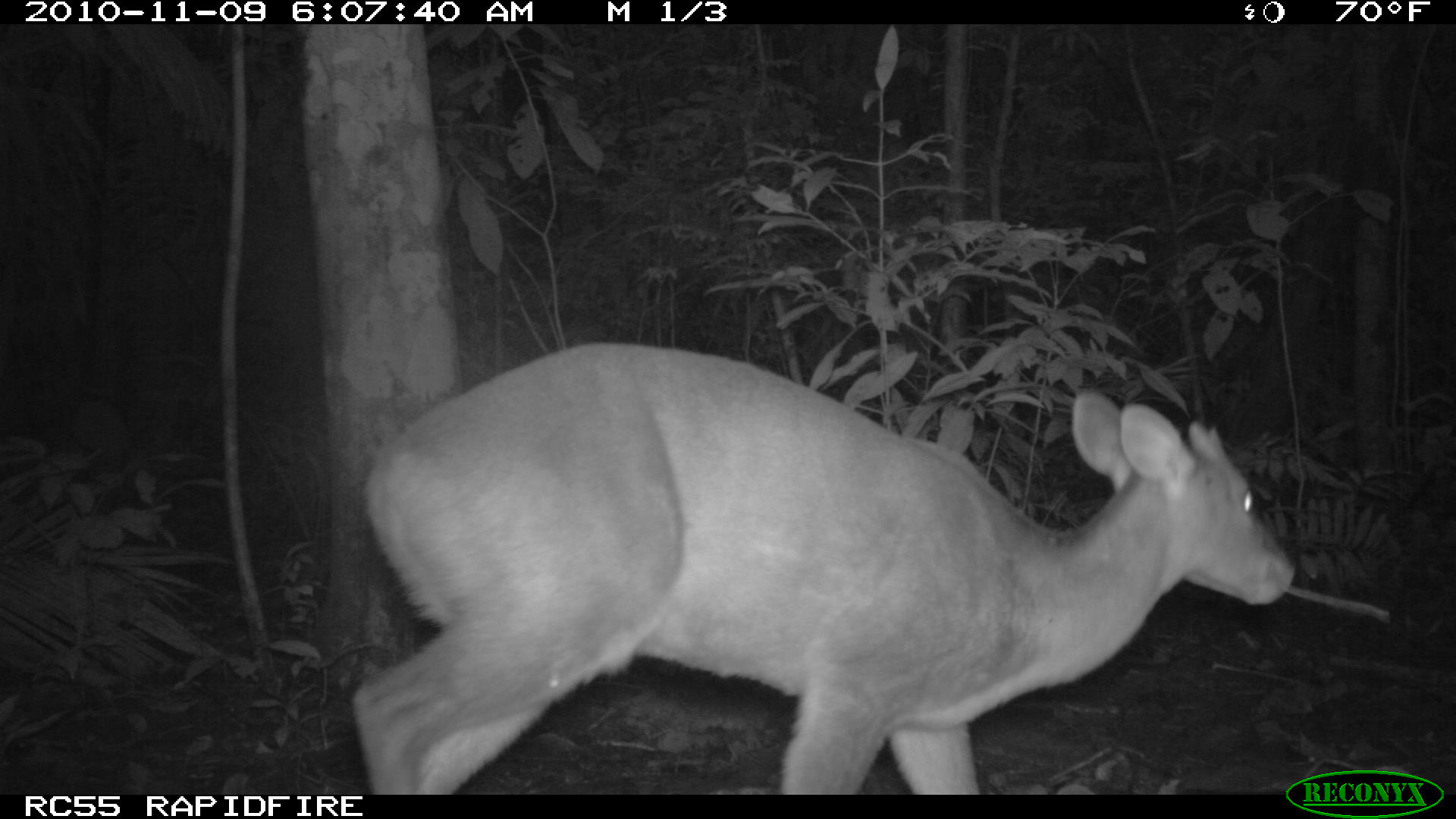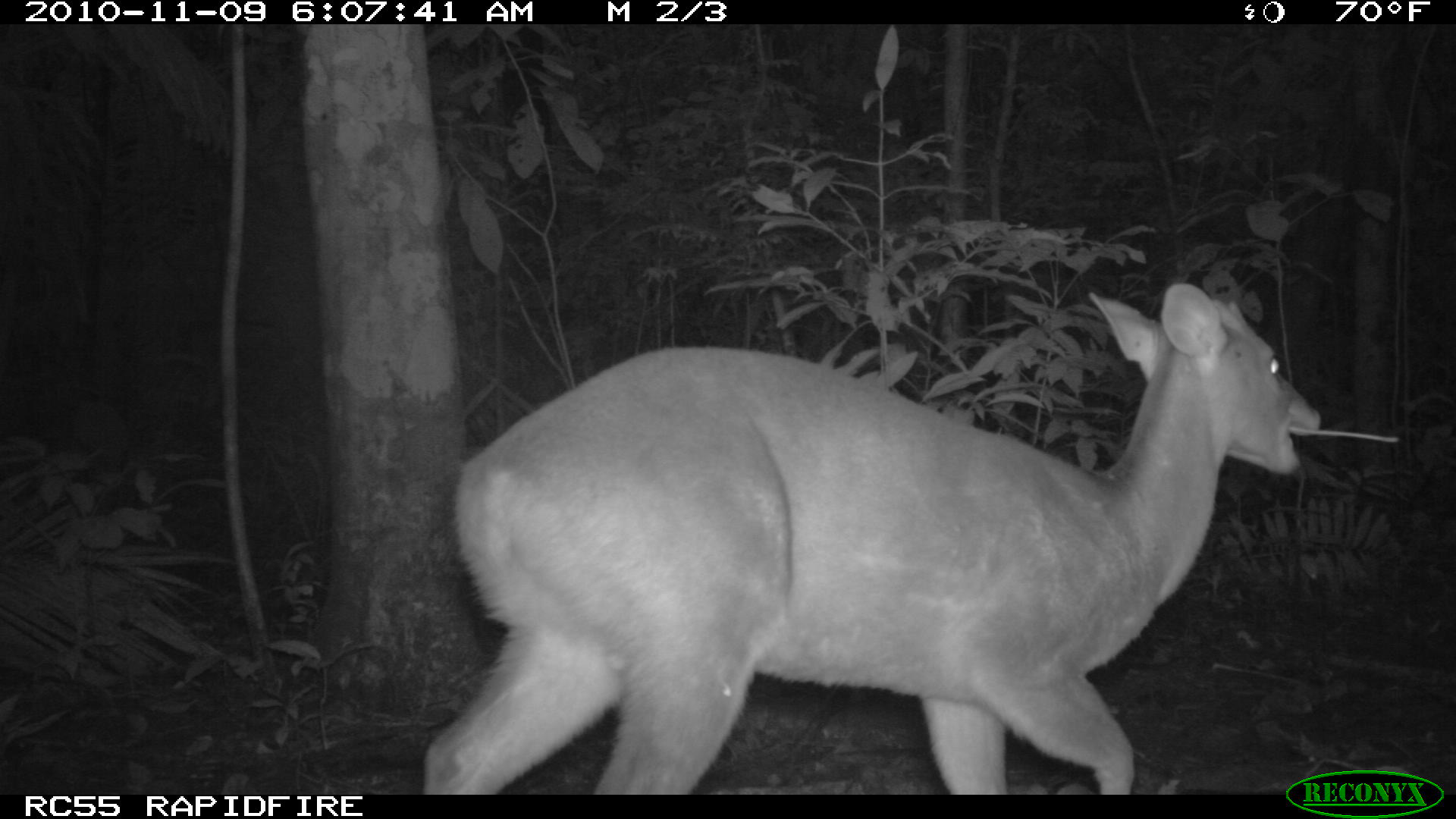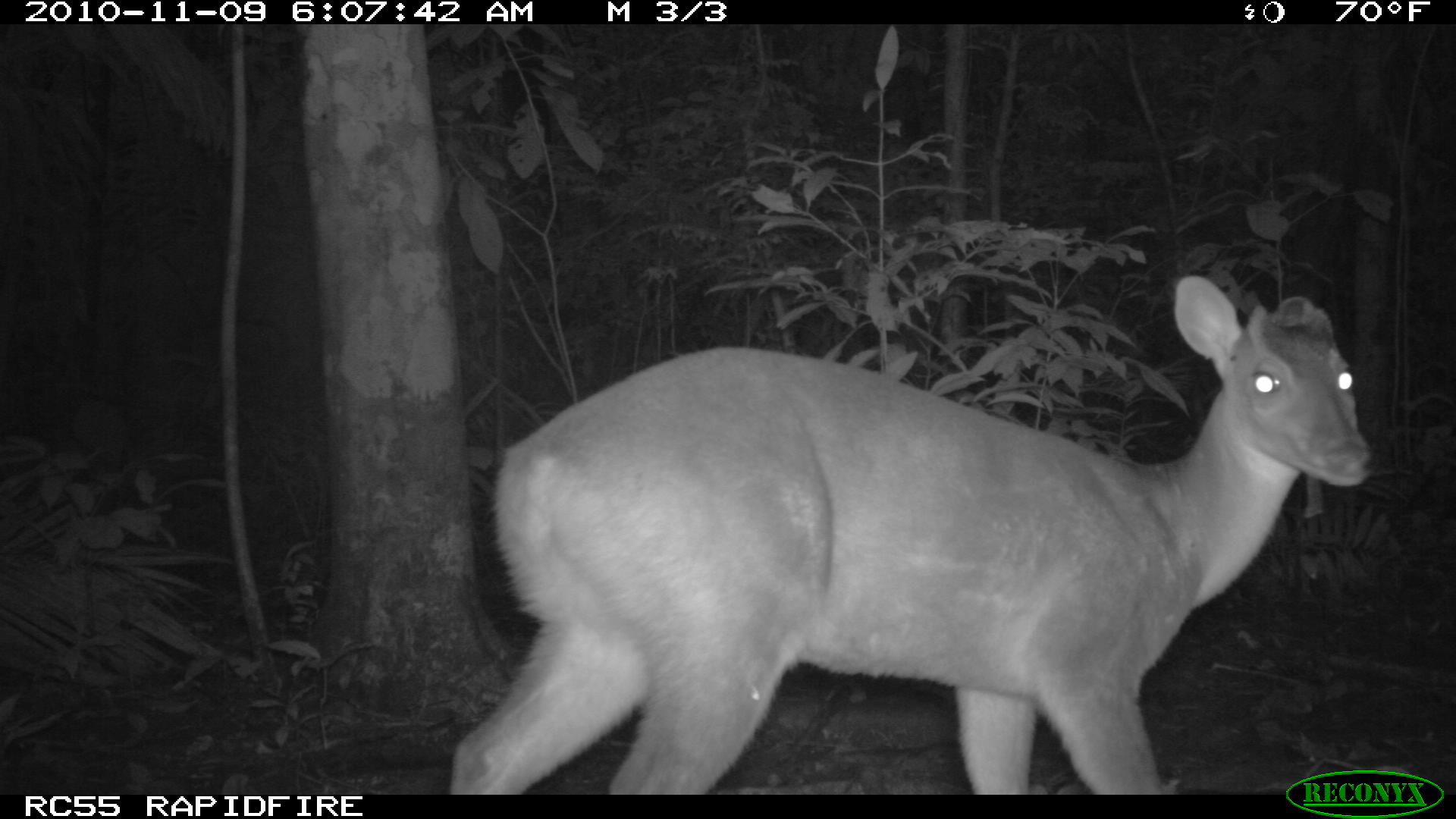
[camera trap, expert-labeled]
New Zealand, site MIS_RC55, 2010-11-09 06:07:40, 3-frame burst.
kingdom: Animalia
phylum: Chordata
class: Mammalia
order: Artiodactyla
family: Cervidae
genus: Odocoileus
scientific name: Odocoileus virginianus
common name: white-tailed deer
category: white tailed deer